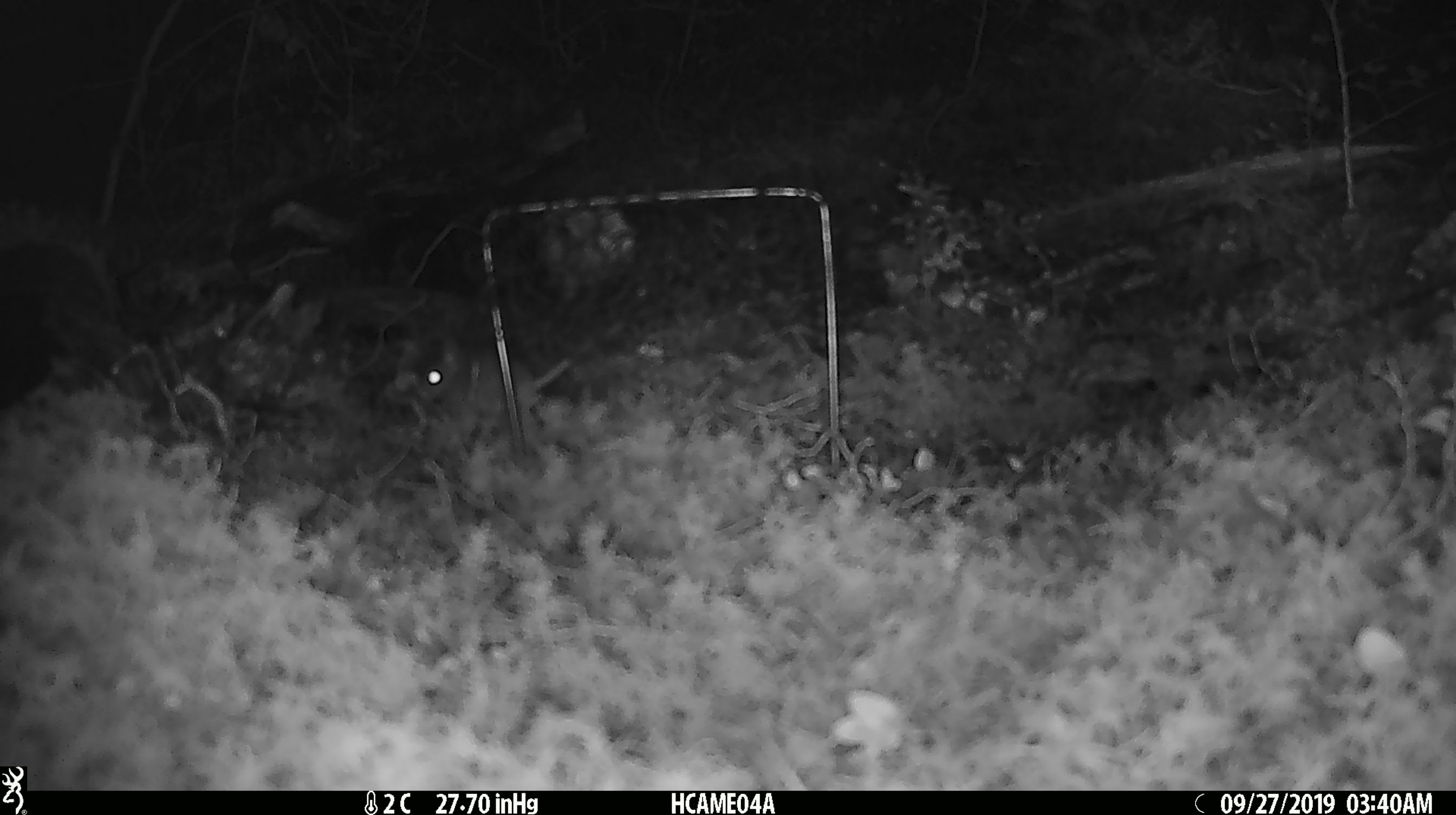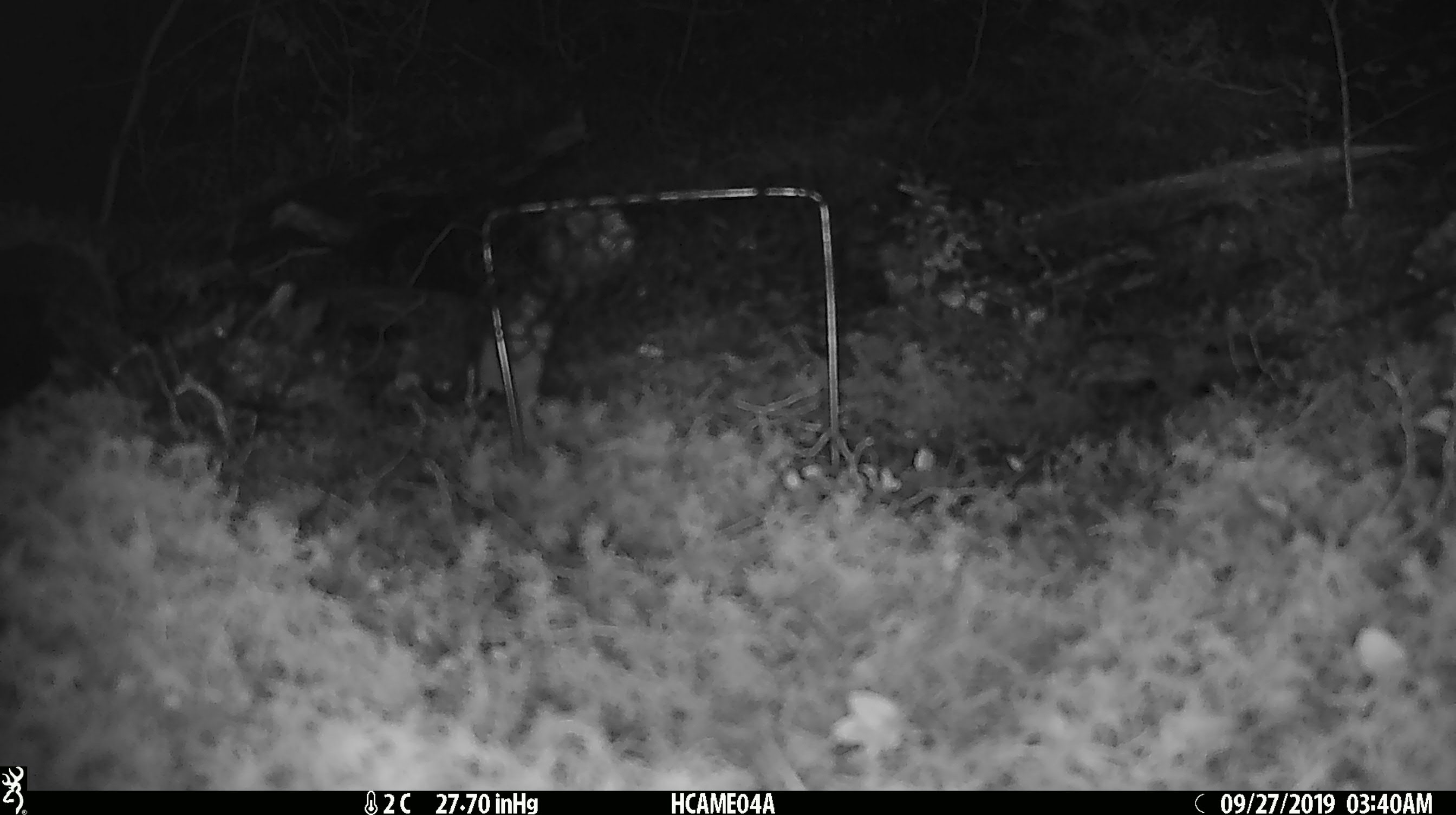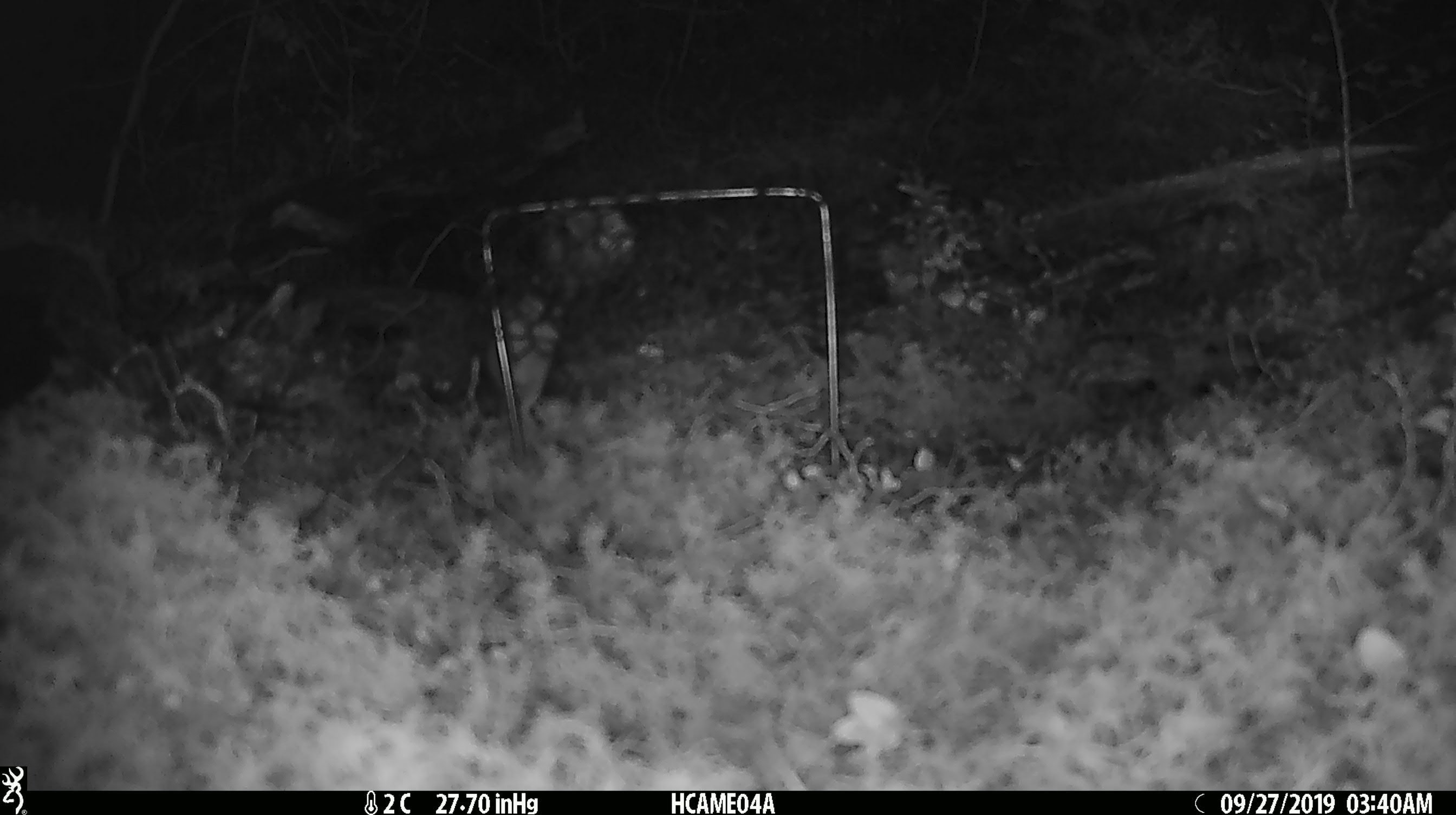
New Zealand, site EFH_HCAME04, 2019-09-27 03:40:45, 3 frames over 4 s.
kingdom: Animalia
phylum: Chordata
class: Mammalia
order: Rodentia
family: Muridae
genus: Mus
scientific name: Mus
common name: mouse